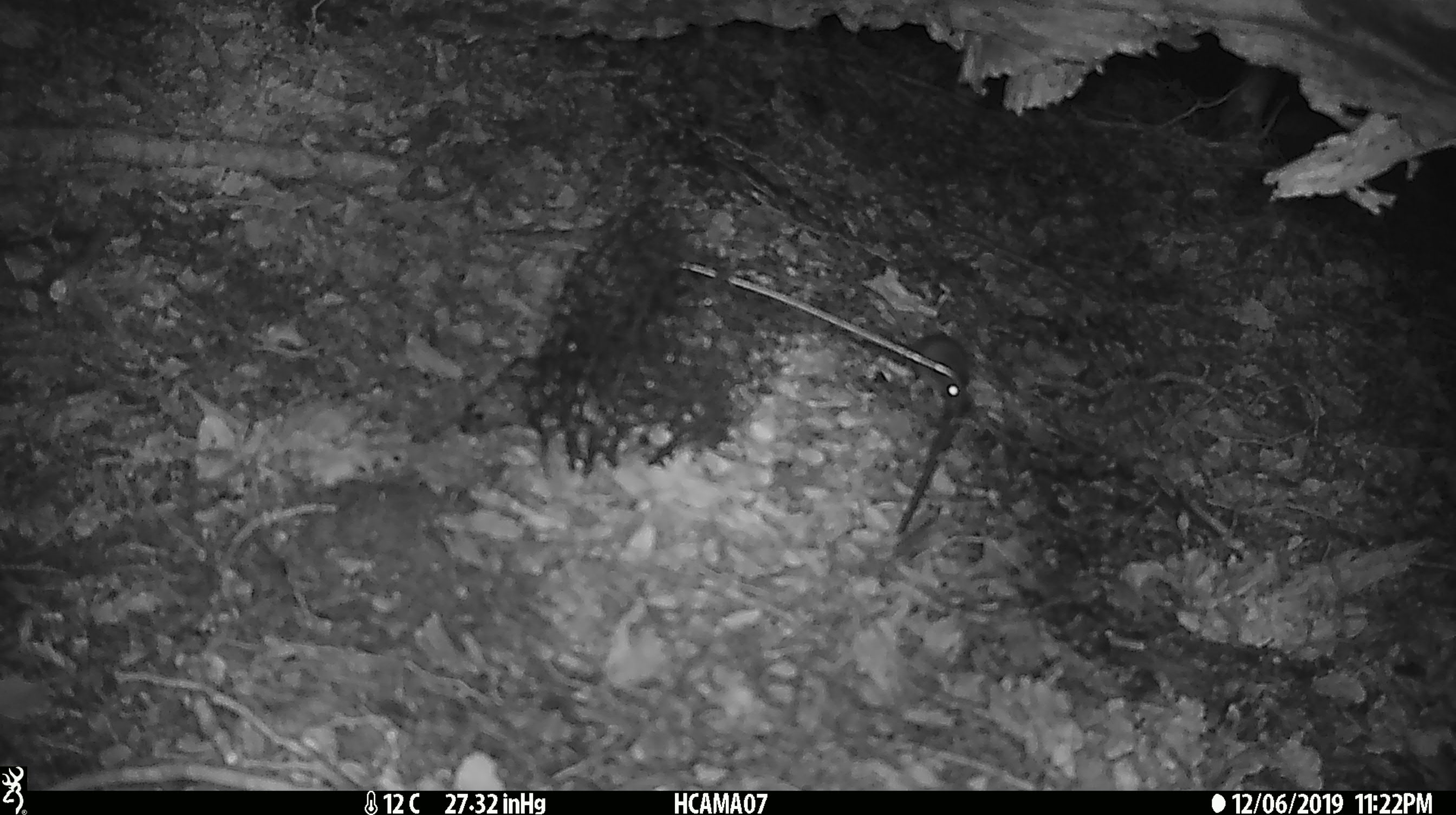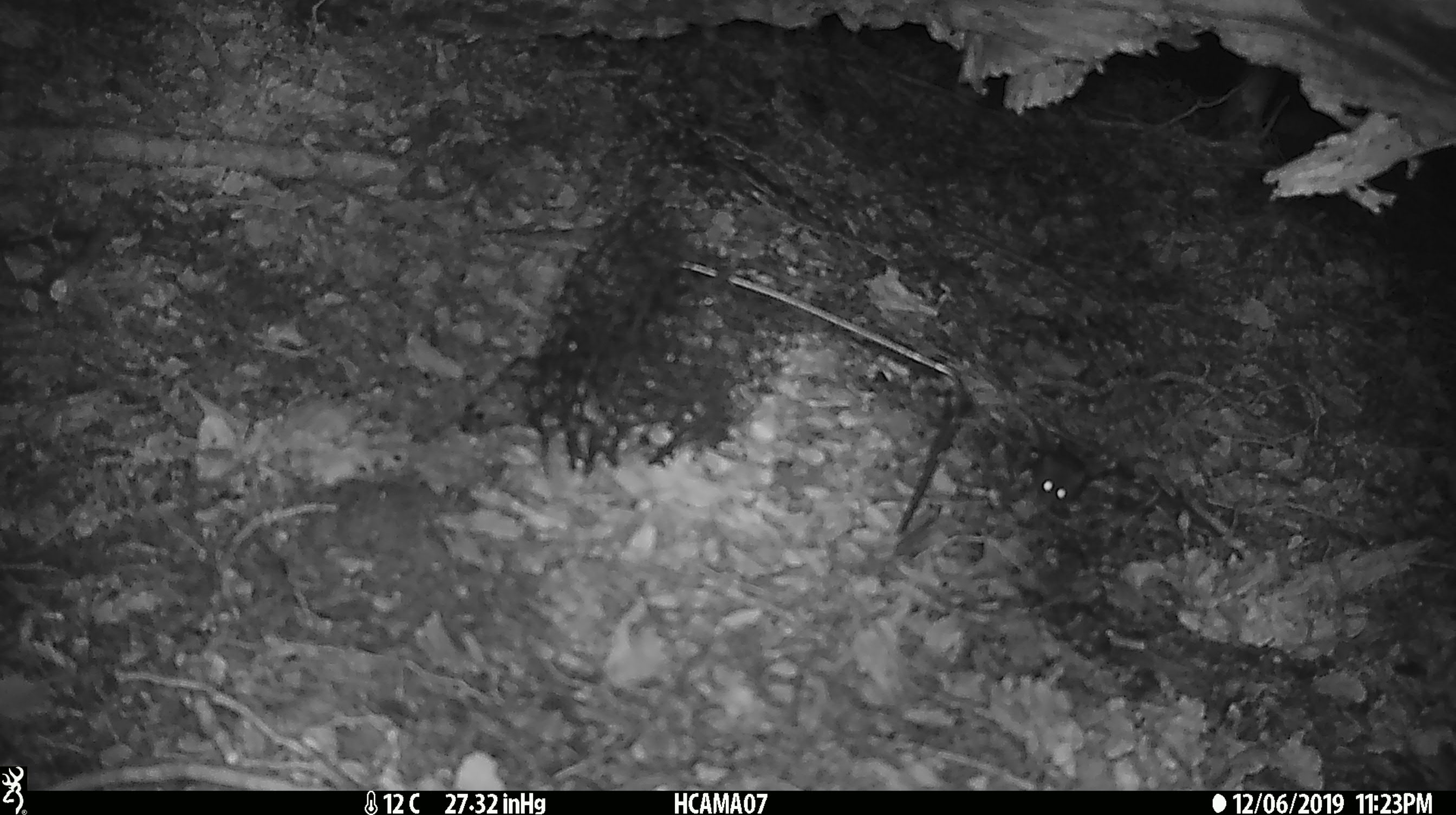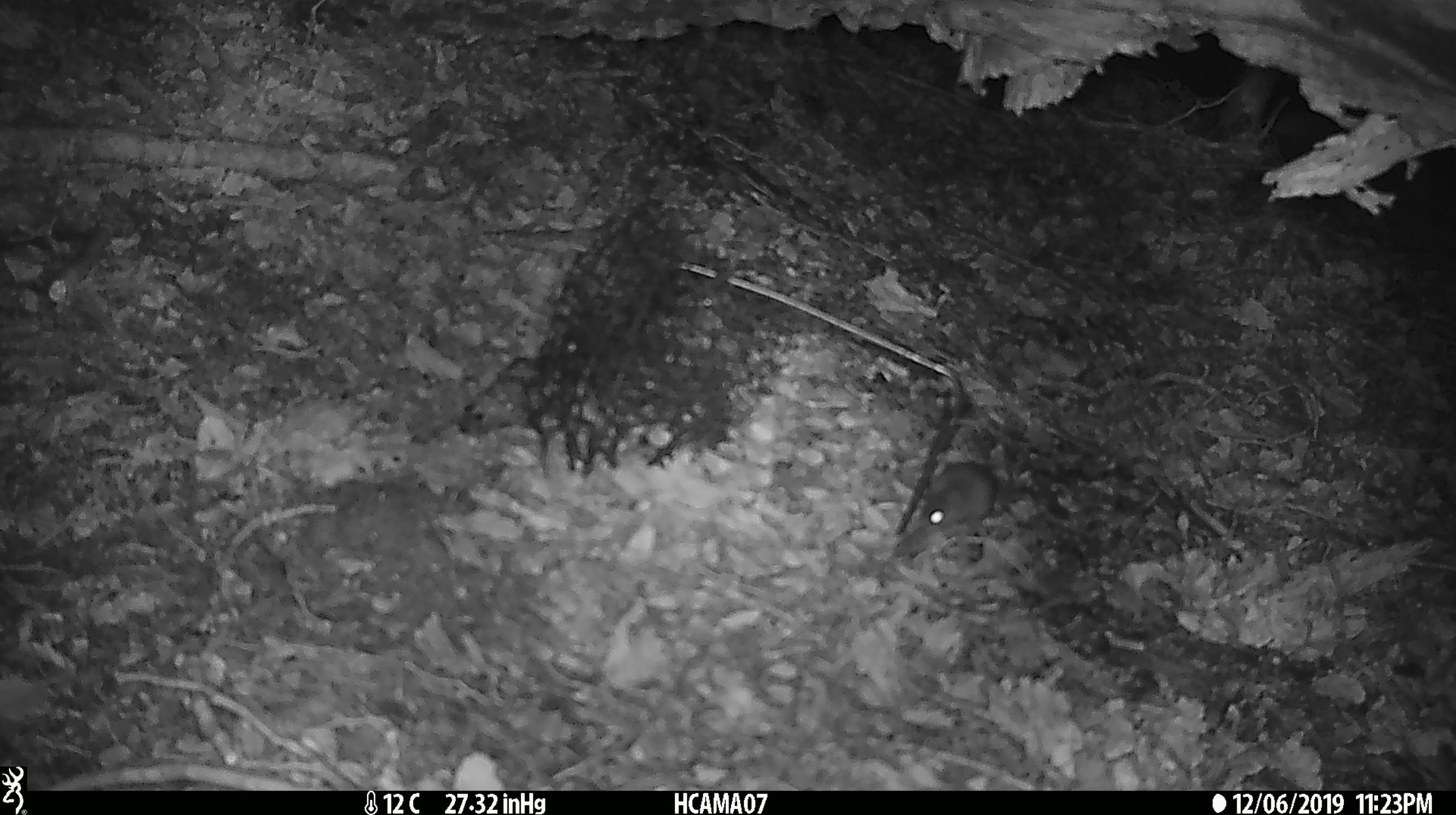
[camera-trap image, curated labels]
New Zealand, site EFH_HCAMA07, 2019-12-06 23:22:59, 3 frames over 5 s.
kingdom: Animalia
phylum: Chordata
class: Mammalia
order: Rodentia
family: Muridae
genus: Mus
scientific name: Mus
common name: mouse